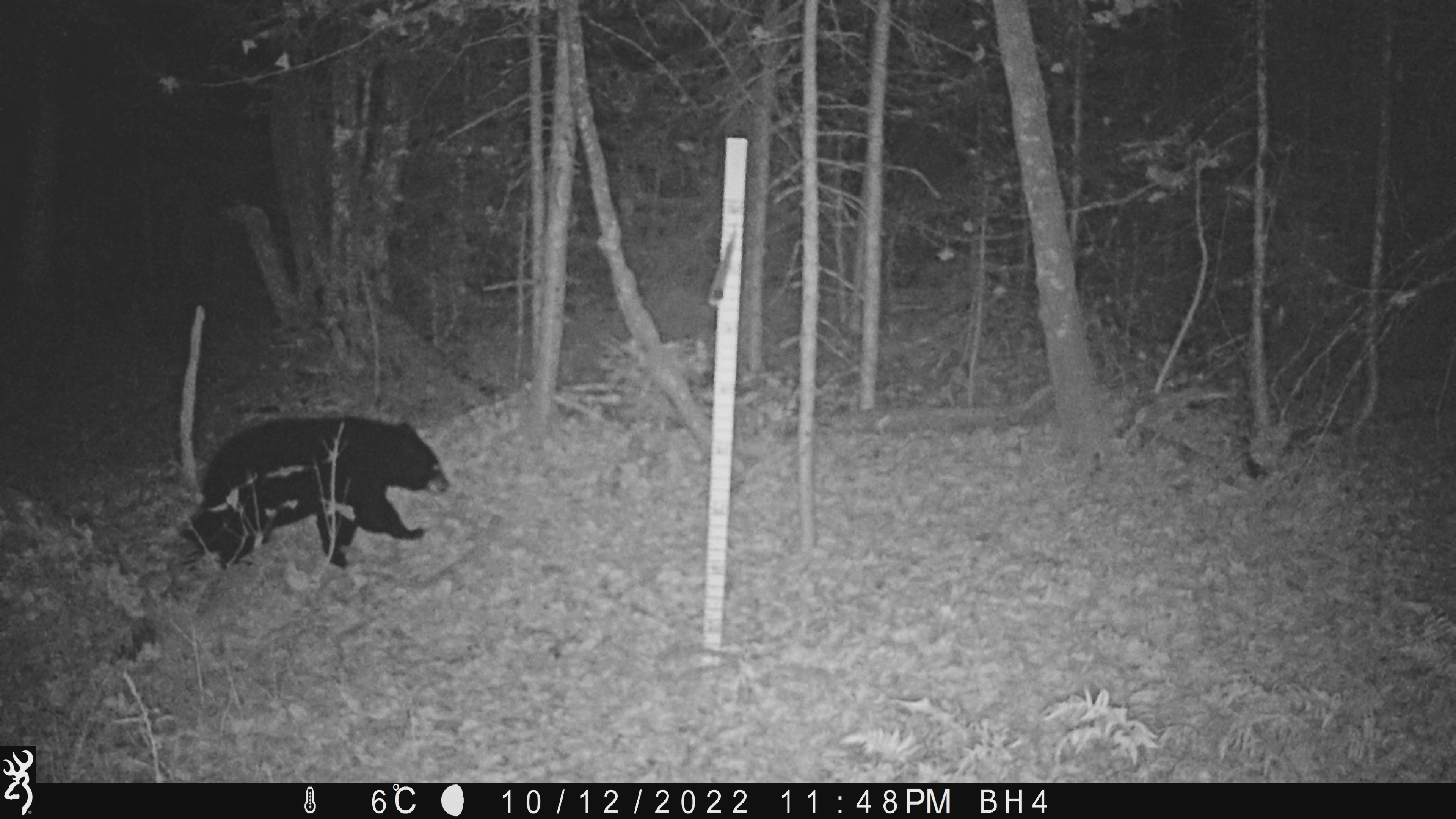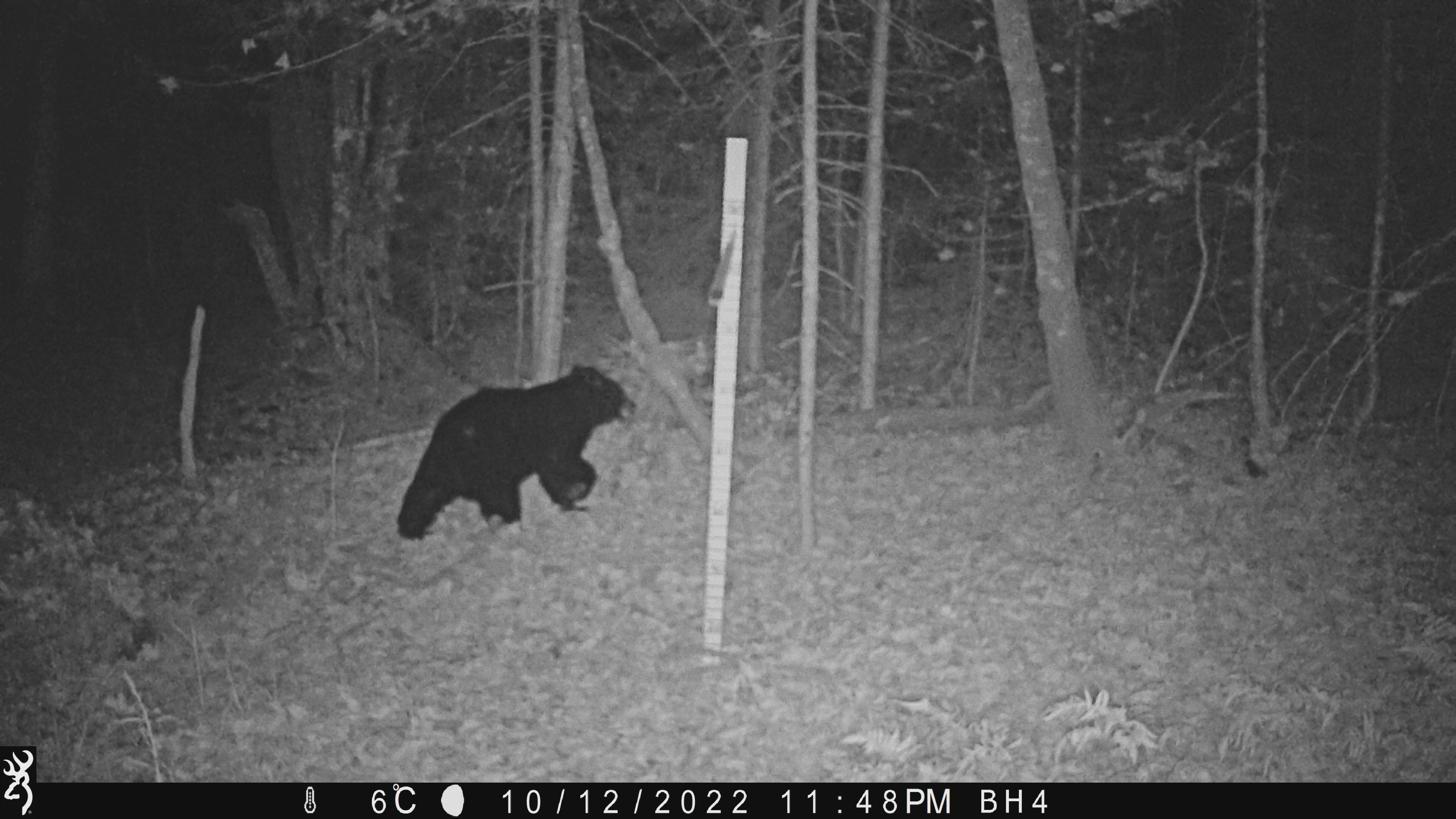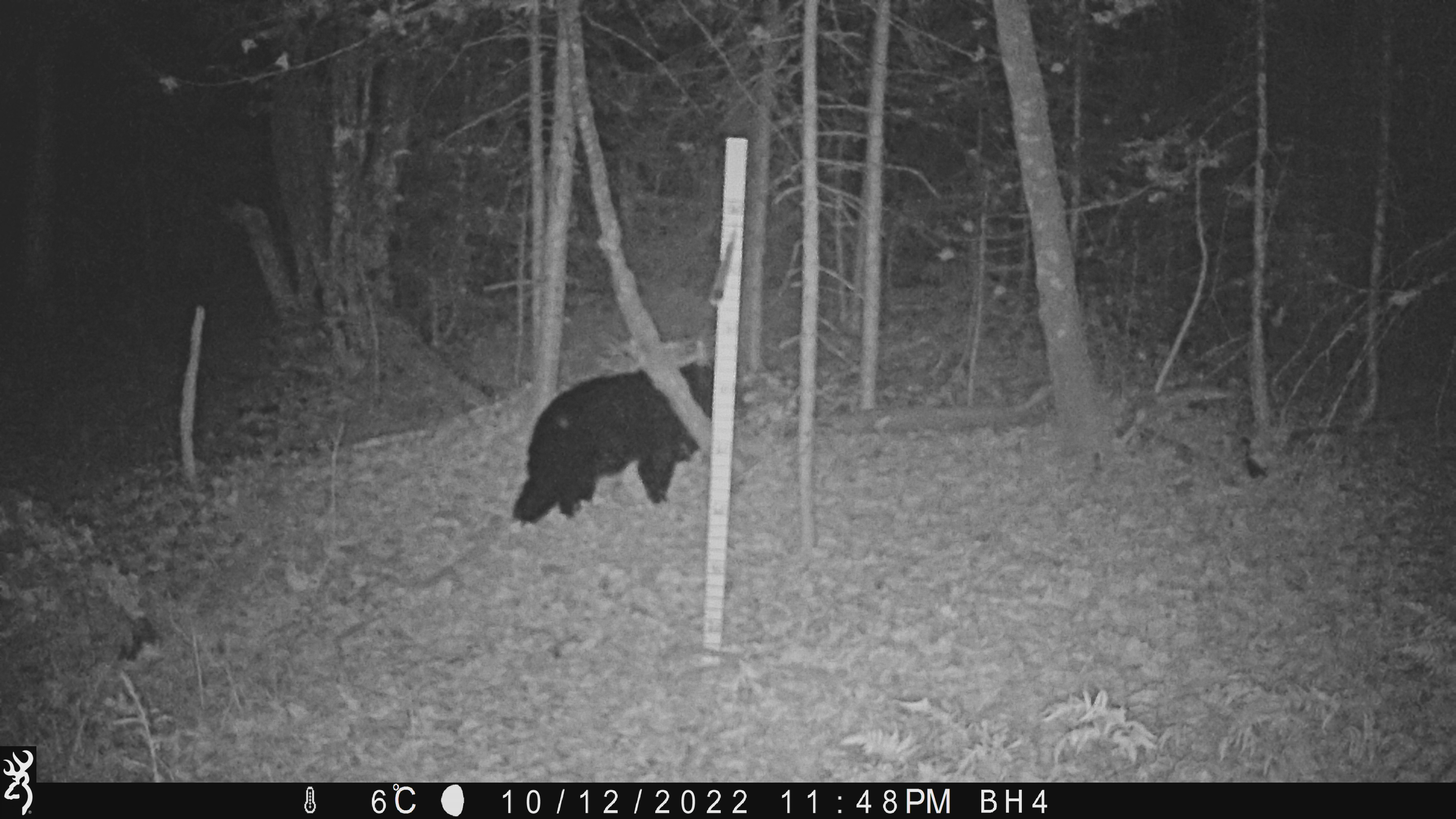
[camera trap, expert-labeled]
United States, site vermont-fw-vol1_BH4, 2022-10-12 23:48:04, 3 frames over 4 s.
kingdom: Animalia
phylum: Chordata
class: Mammalia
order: Carnivora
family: Ursidae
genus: Ursus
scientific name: Ursus americanus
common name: black bear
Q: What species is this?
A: Black bear (Ursus americanus).